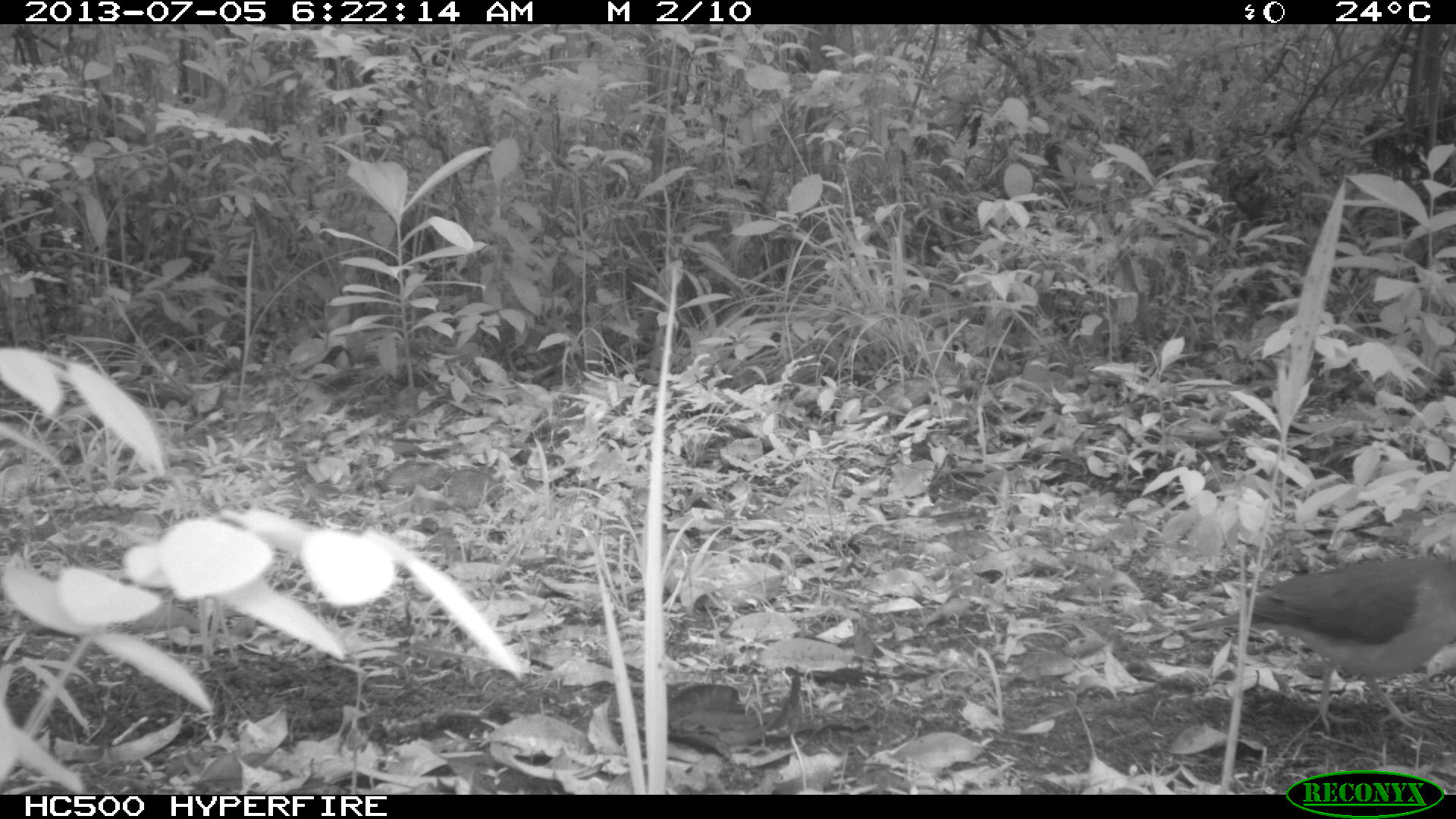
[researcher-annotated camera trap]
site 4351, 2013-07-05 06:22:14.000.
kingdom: Animalia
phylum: Chordata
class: Aves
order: Columbiformes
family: Columbidae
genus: Leptotila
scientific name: Leptotila plumbeiceps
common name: gray-headed dove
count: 1